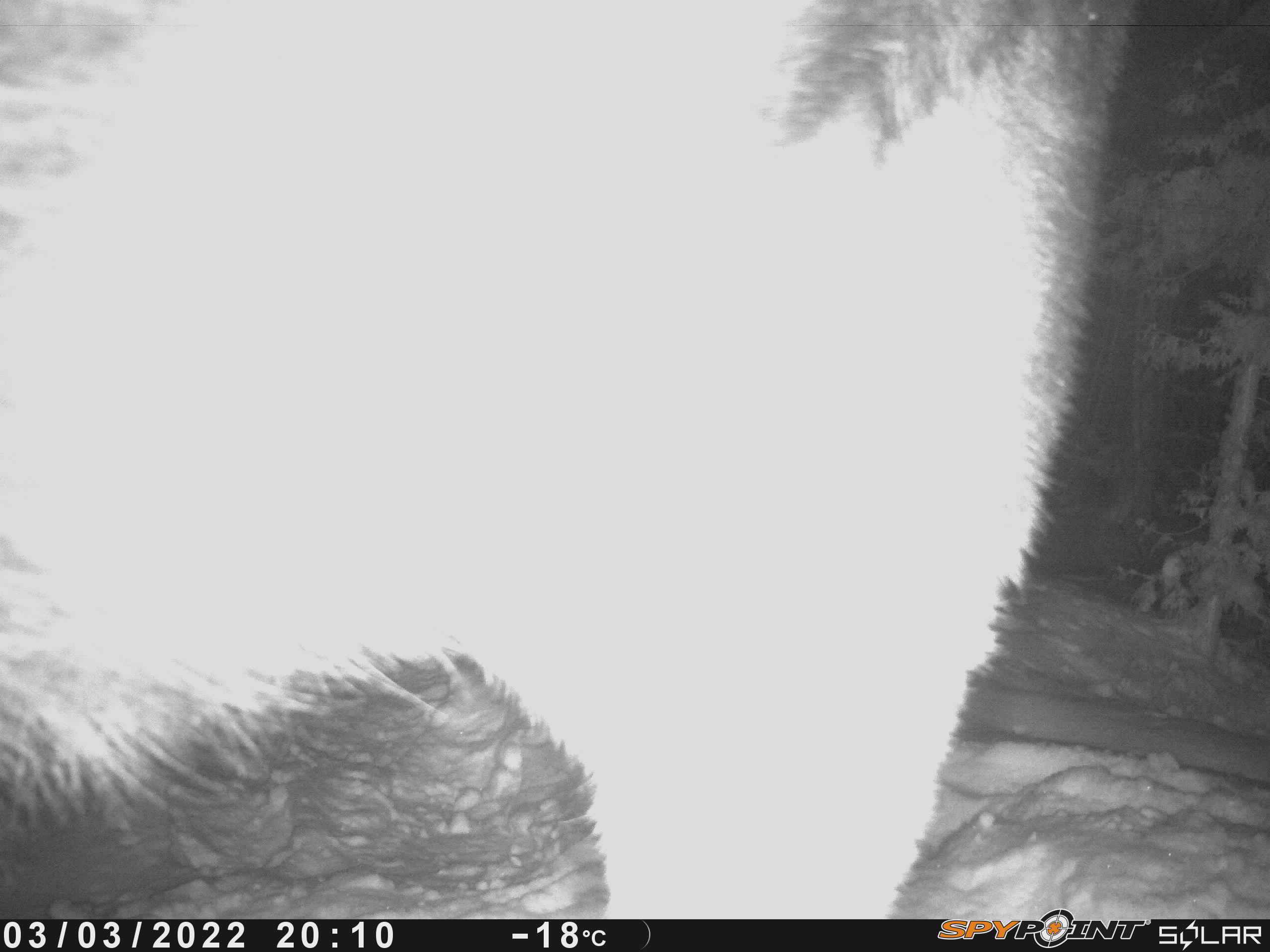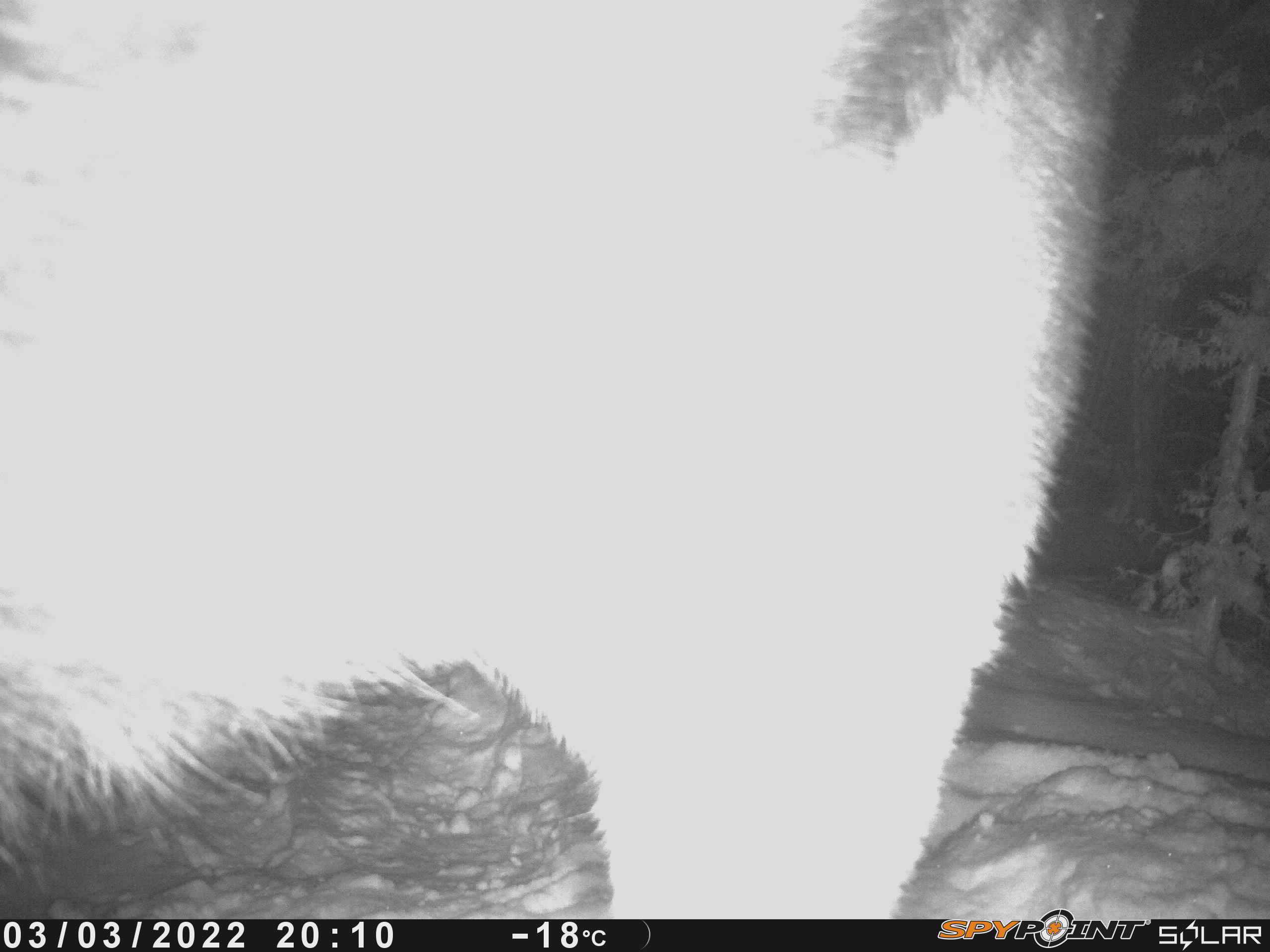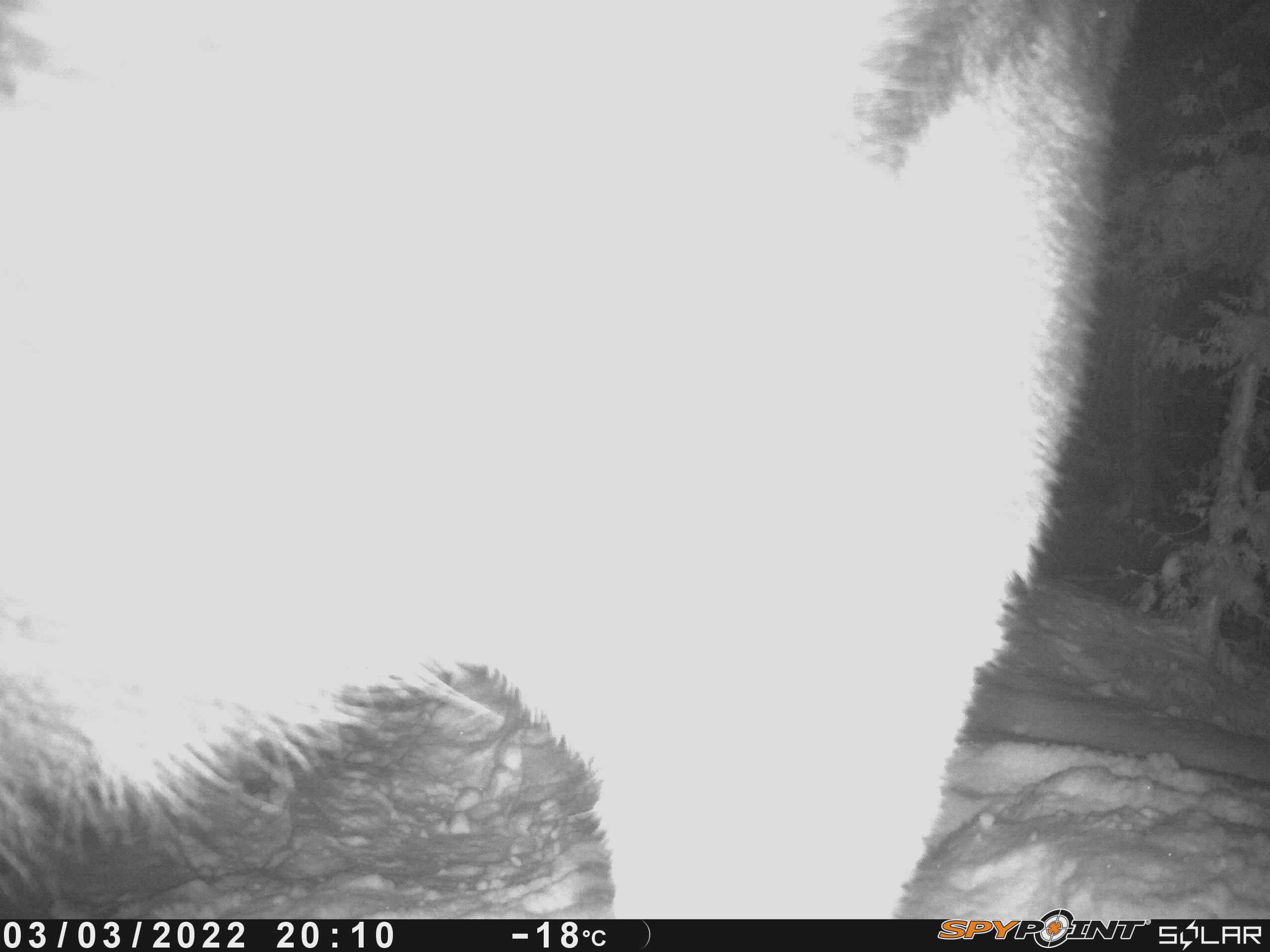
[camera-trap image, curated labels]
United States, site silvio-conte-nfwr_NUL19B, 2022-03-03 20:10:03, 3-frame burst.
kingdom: Animalia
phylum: Chordata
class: Mammalia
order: Artiodactyla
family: Cervidae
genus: Alces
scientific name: Alces alces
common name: moose